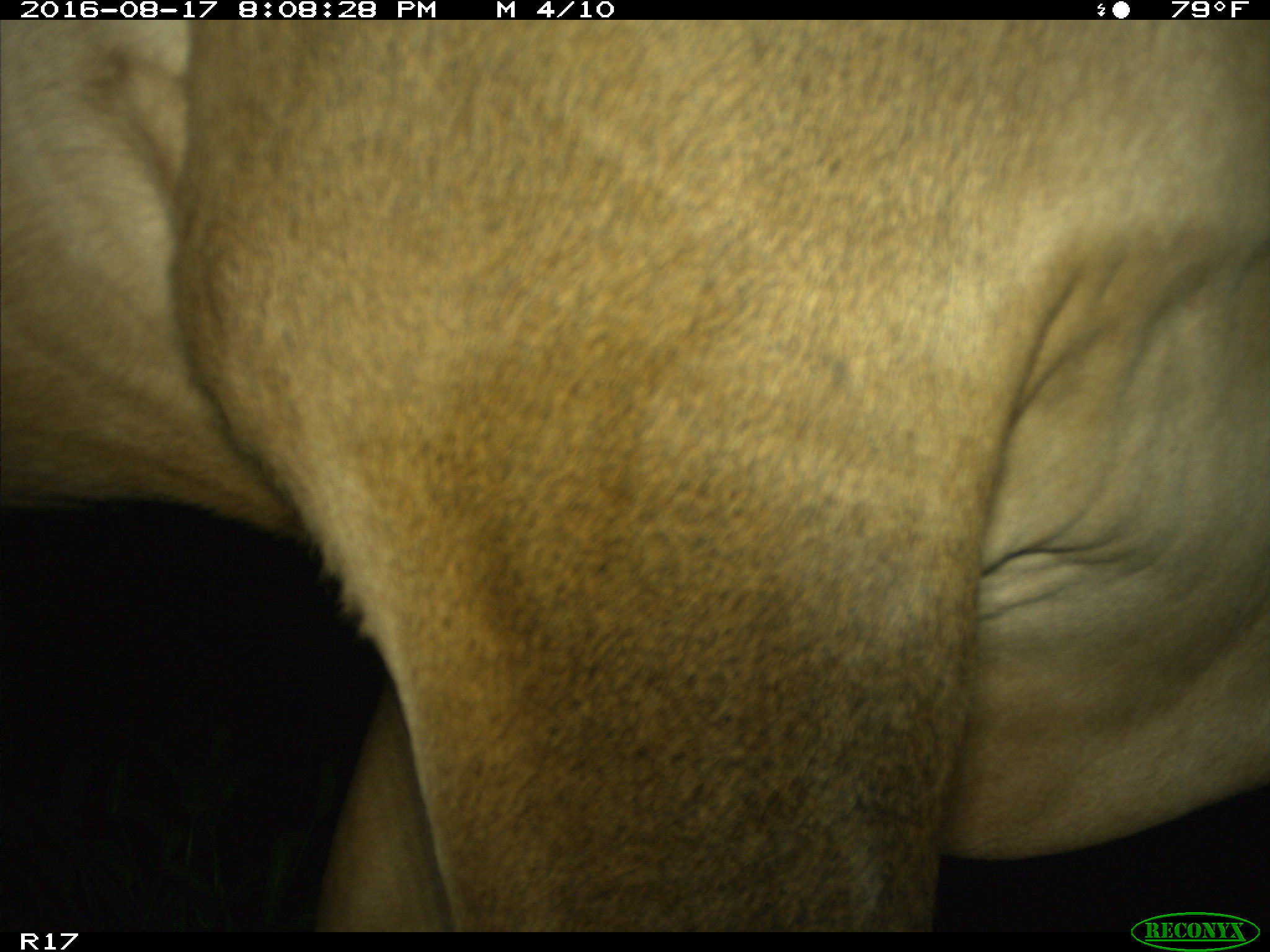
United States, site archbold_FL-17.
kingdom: Animalia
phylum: Chordata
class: Mammalia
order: Artiodactyla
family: Bovidae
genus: Bos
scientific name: Bos taurus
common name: domestic cow